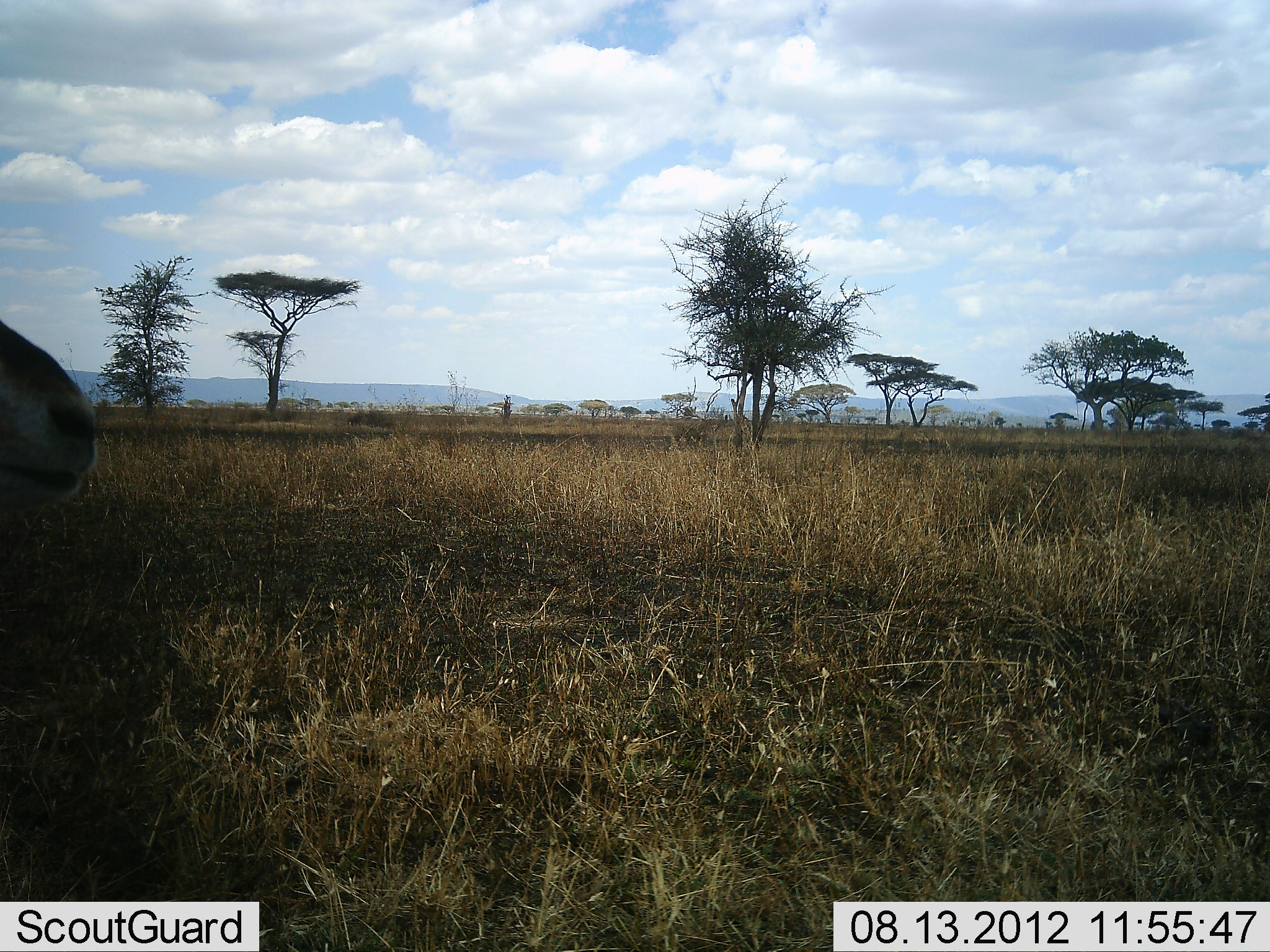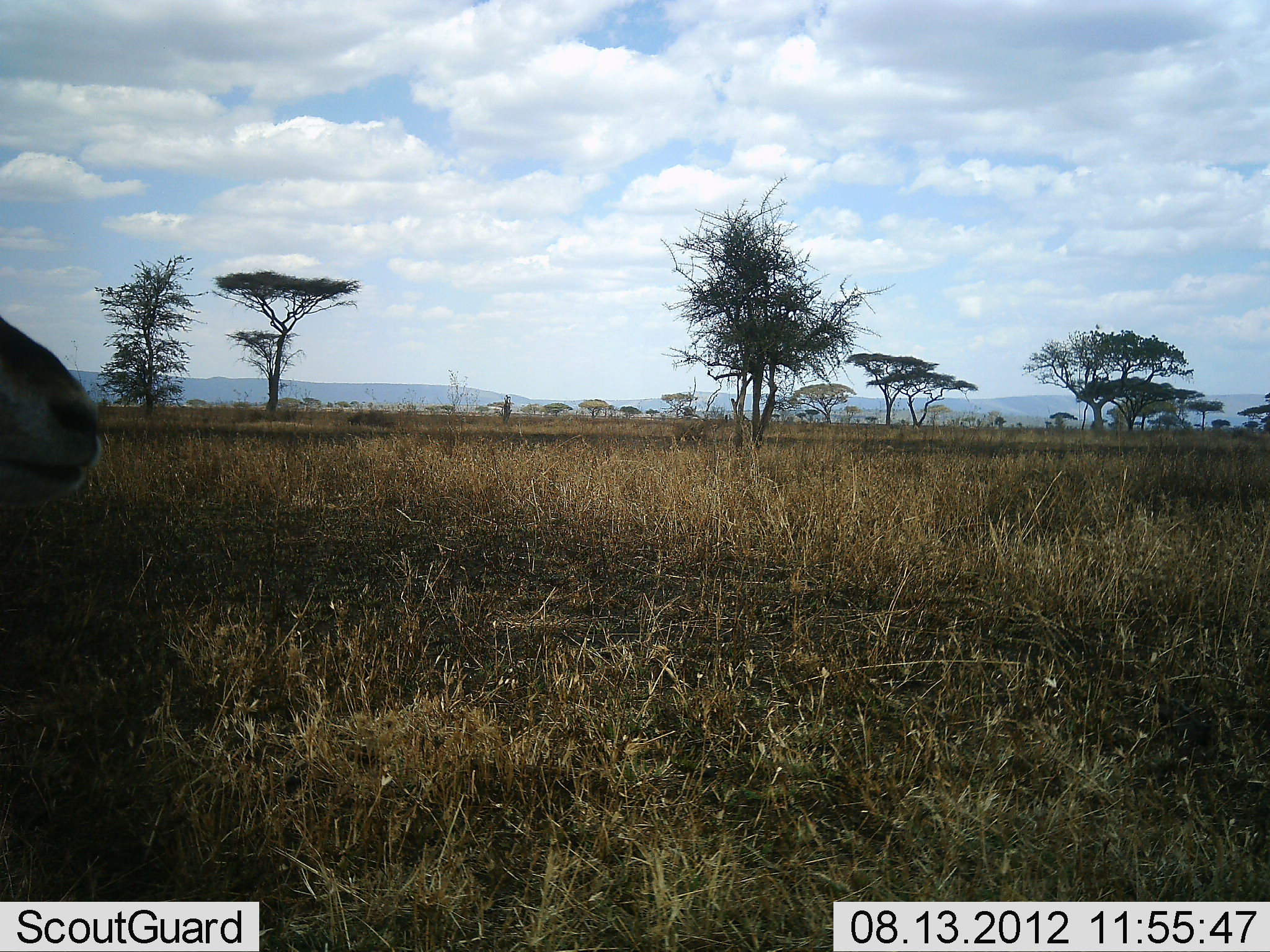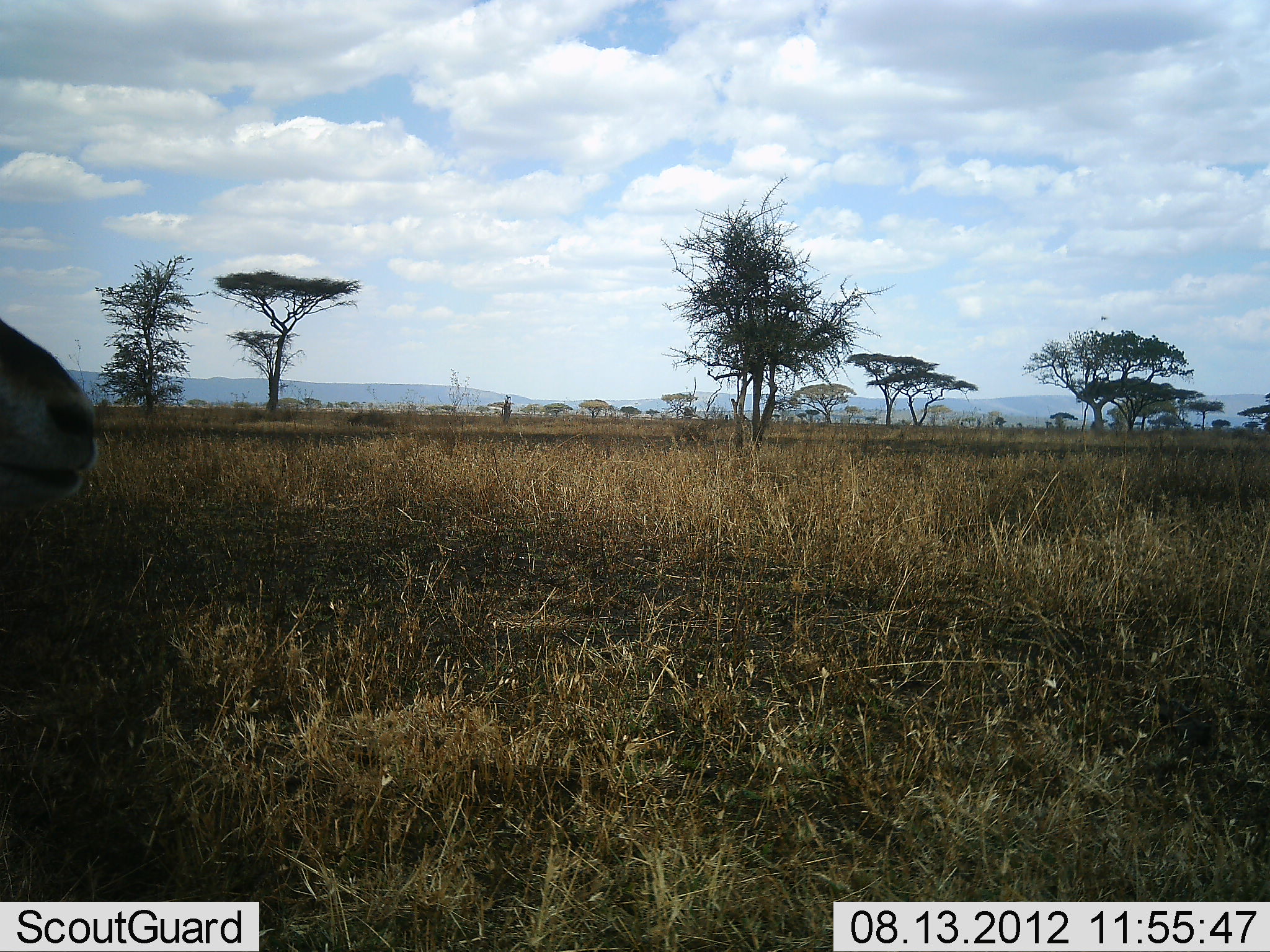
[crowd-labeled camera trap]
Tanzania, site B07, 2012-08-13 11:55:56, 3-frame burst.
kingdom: Animalia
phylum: Chordata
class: Mammalia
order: Artiodactyla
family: Bovidae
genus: Eudorcas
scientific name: Eudorcas thomsonii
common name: thomson's gazelle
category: gazellethomsons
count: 1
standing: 100%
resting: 0%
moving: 0%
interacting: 0%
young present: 0%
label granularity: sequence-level